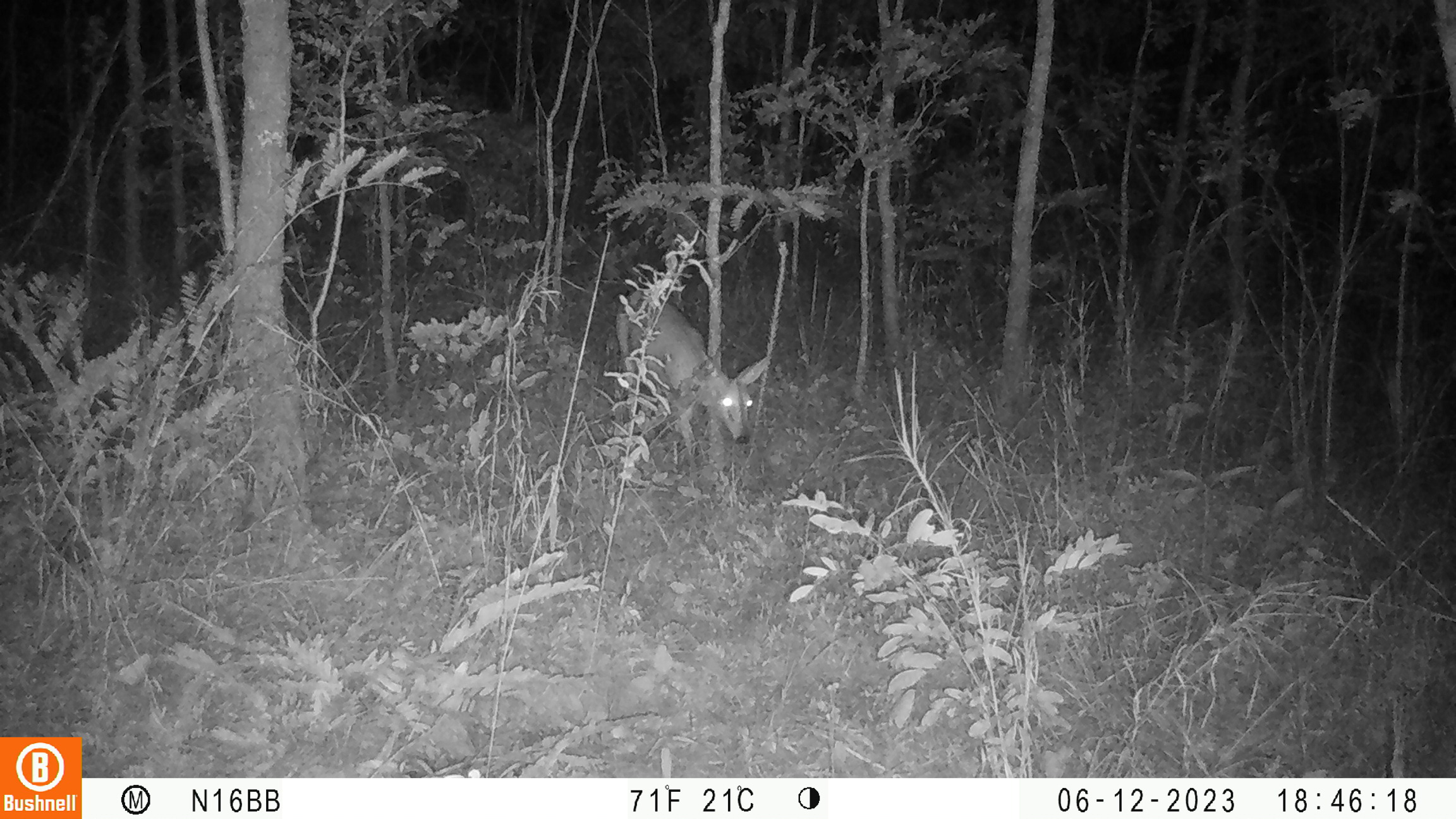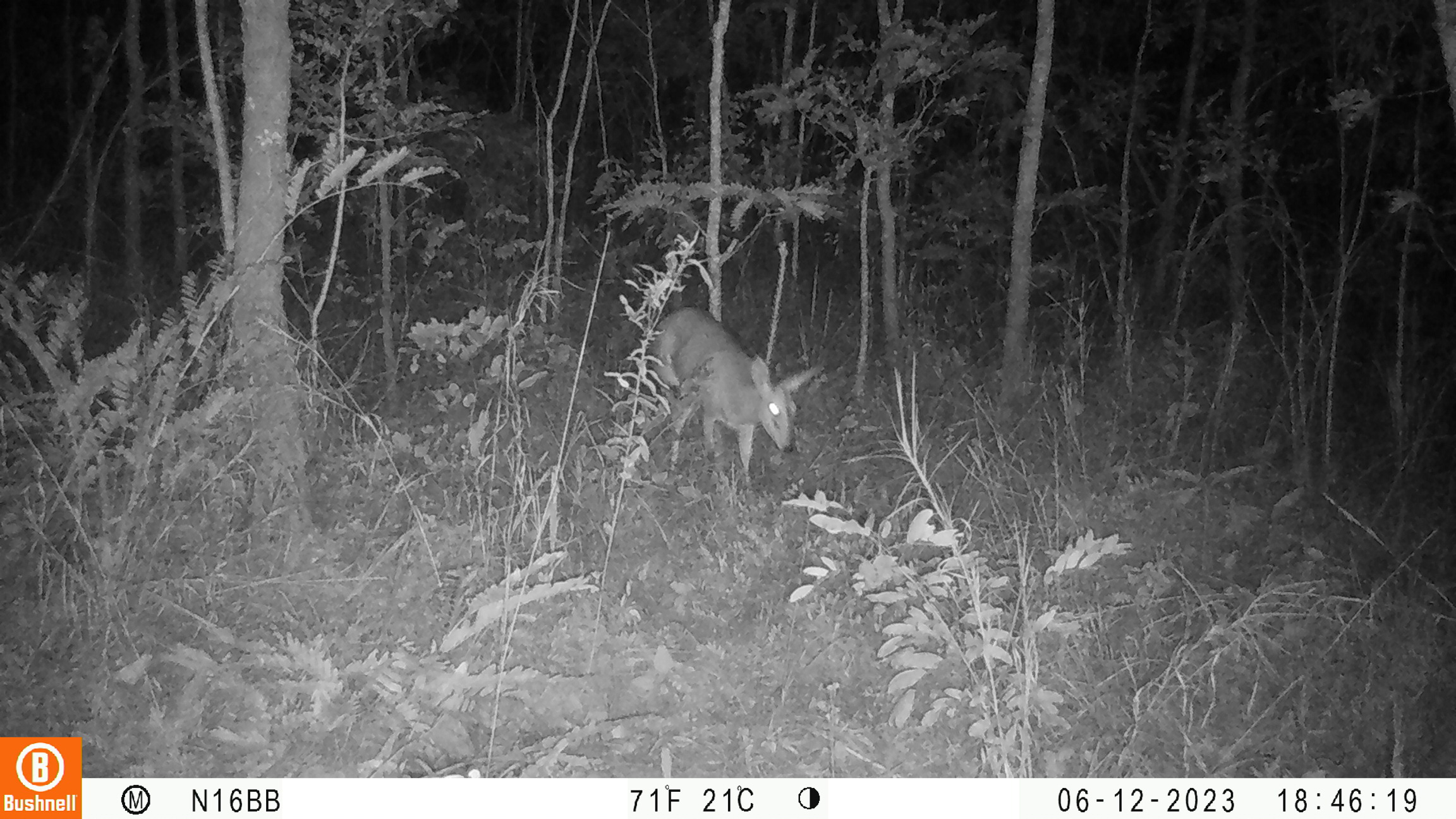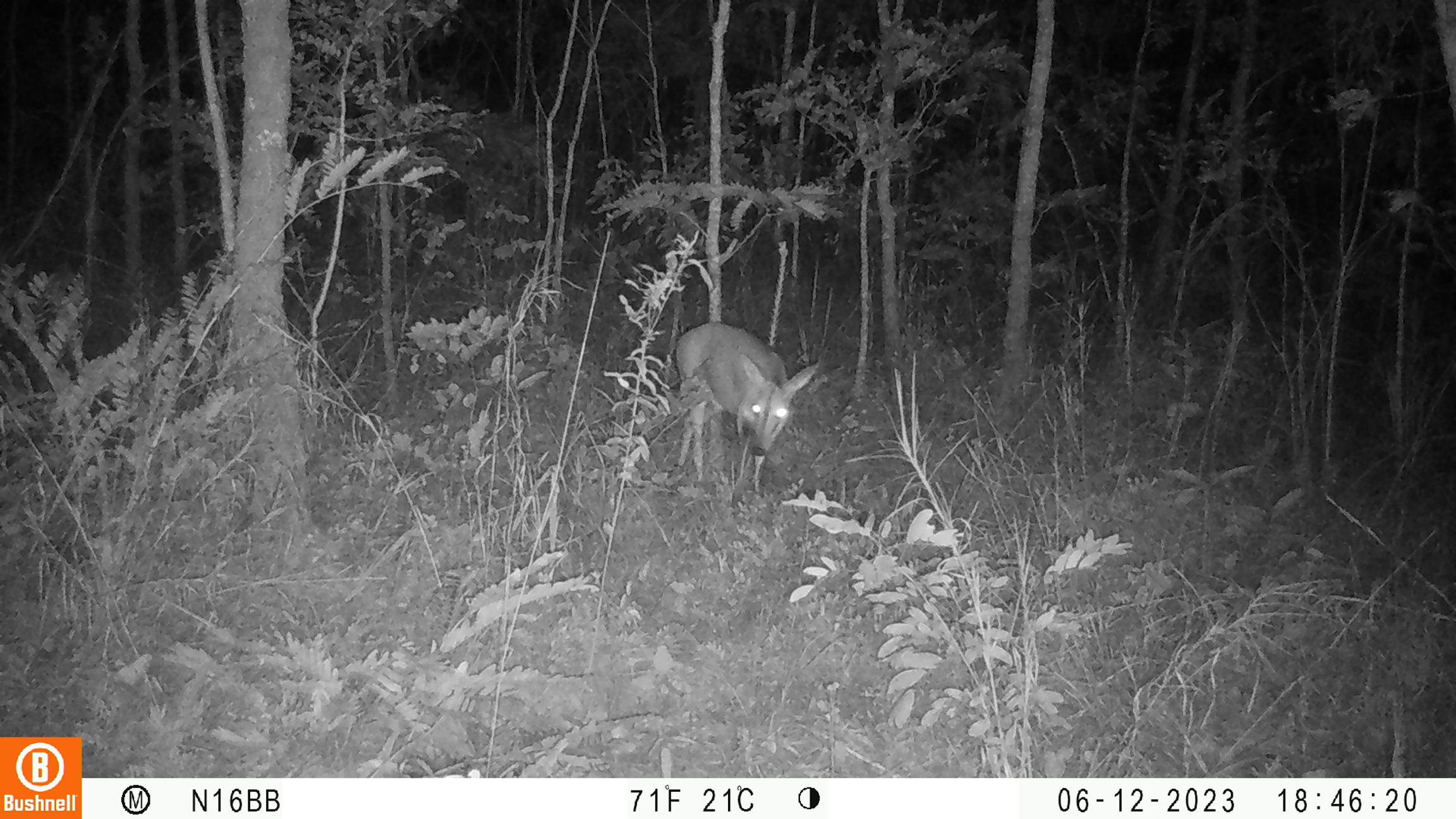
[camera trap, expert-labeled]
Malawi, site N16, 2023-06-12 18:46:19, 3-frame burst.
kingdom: Animalia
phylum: Chordata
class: Mammalia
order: Artiodactyla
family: Bovidae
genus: Sylvicapra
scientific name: Sylvicapra grimmia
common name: common duiker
Common duiker (Sylvicapra grimmia), count 1.